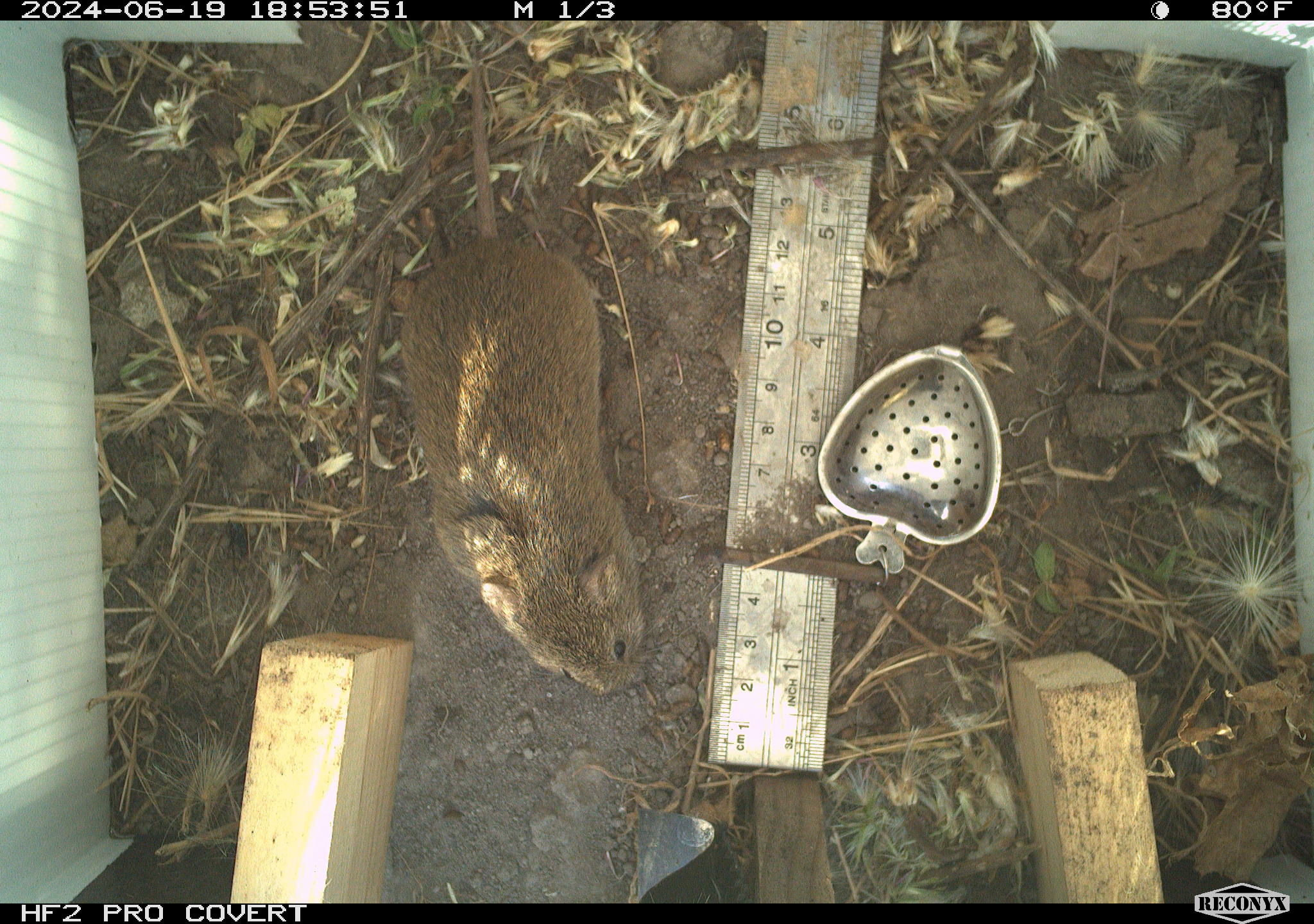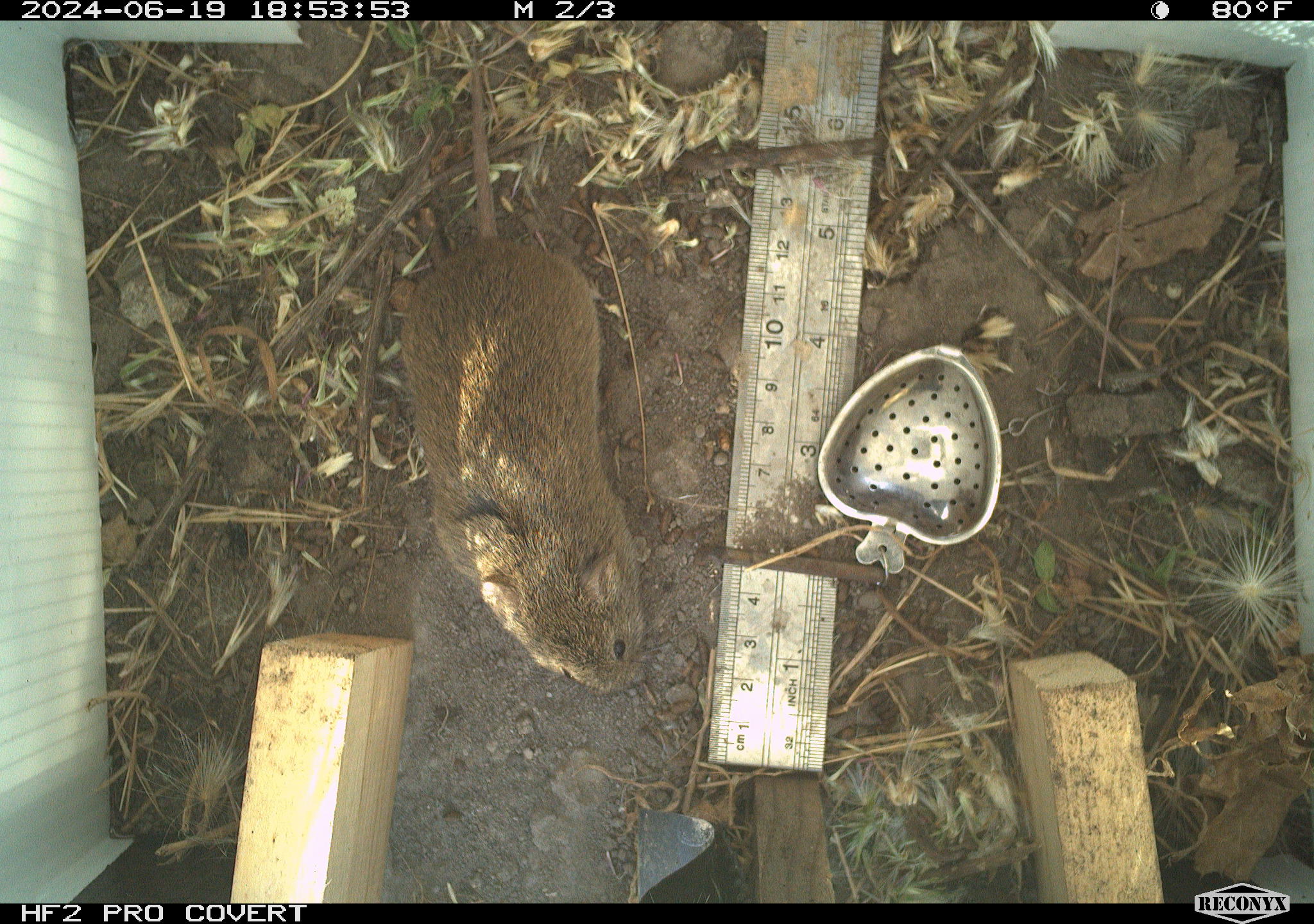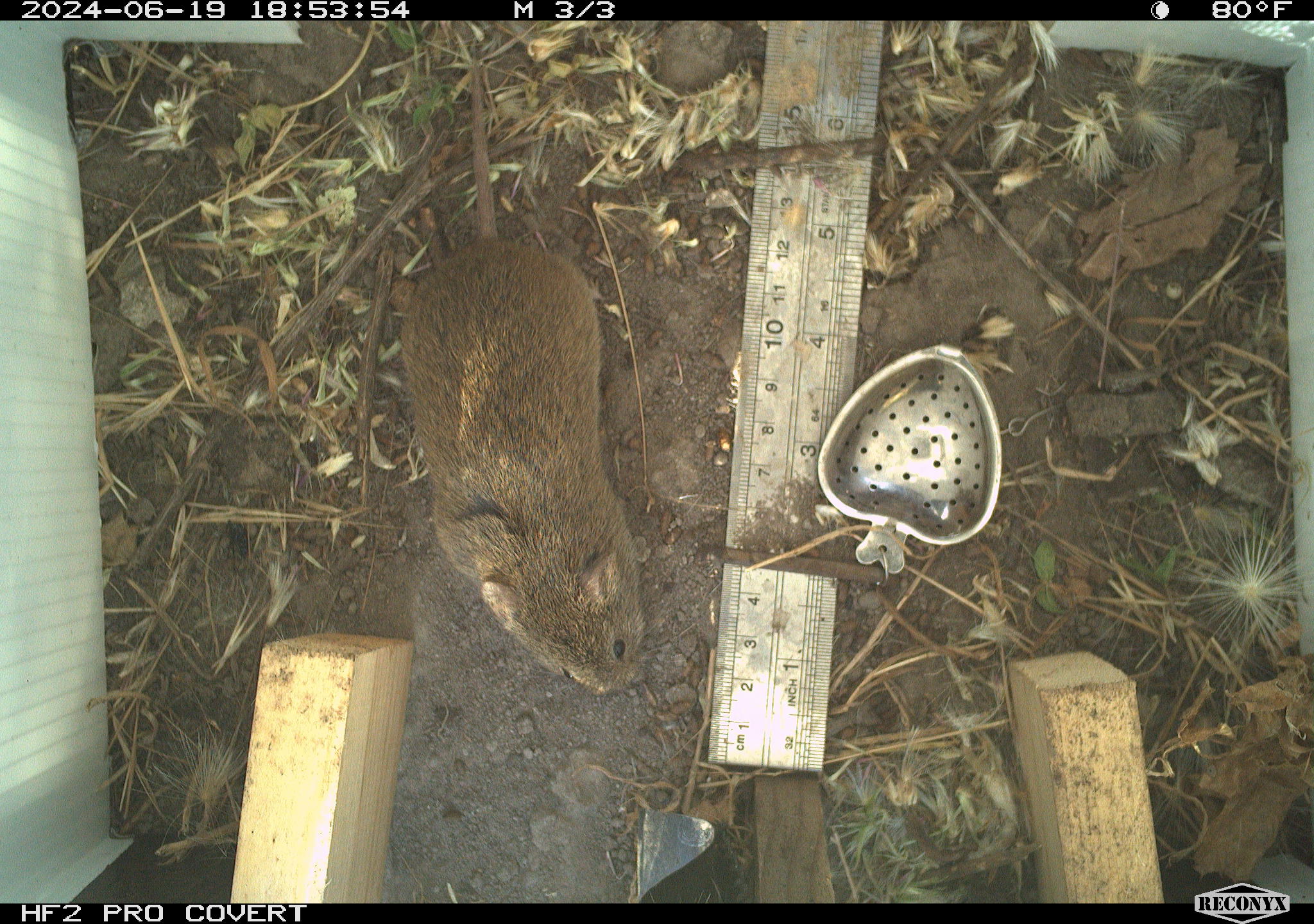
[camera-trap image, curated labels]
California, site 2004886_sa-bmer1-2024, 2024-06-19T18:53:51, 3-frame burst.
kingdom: Animalia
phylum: Chordata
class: Mammalia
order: Rodentia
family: Cricetidae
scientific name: Cricetidae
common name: hamsters, voles, lemmings, and allies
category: cricetidae family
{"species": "cricetidae family (hamsters, voles, lemmings, and allies) (Cricetidae)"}